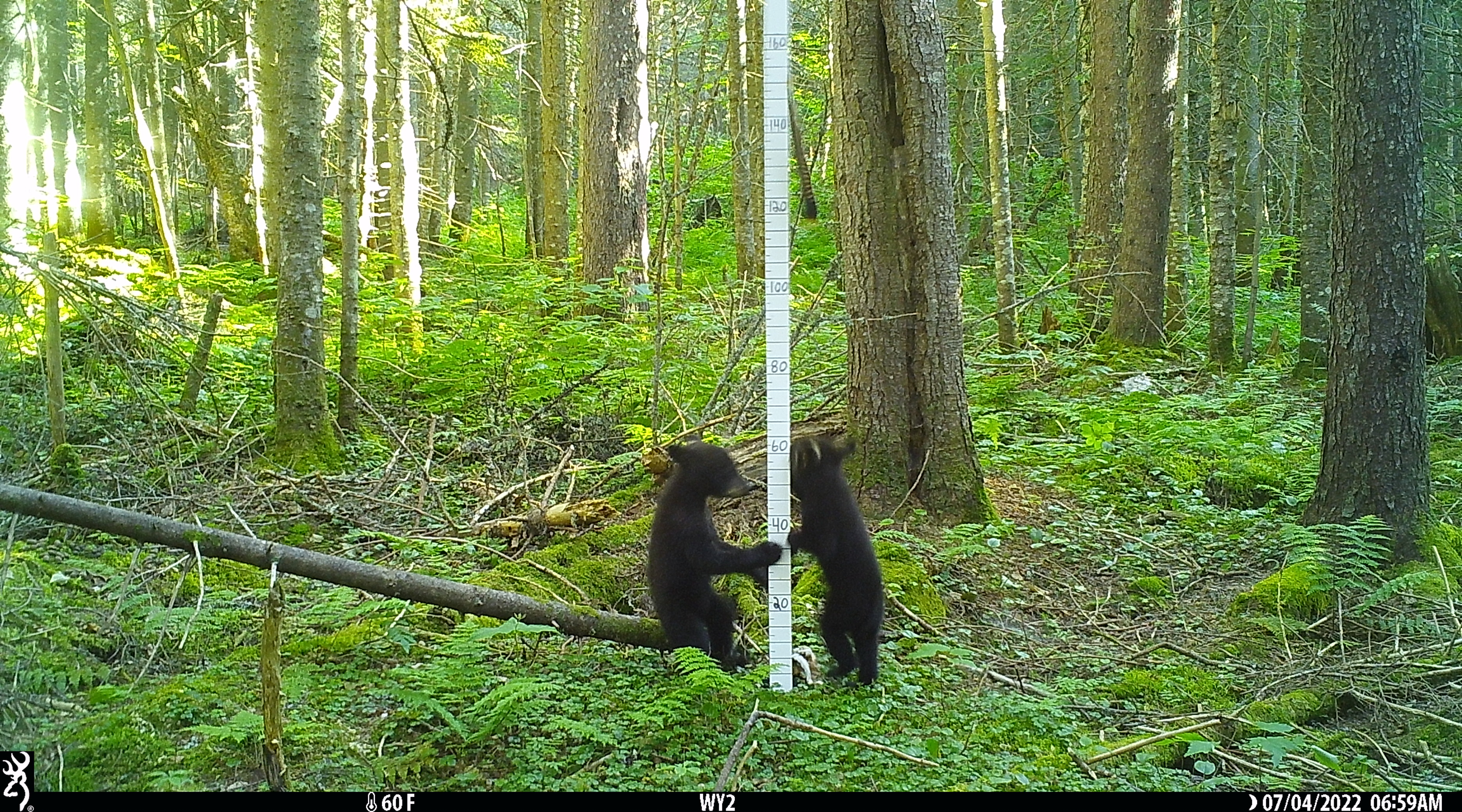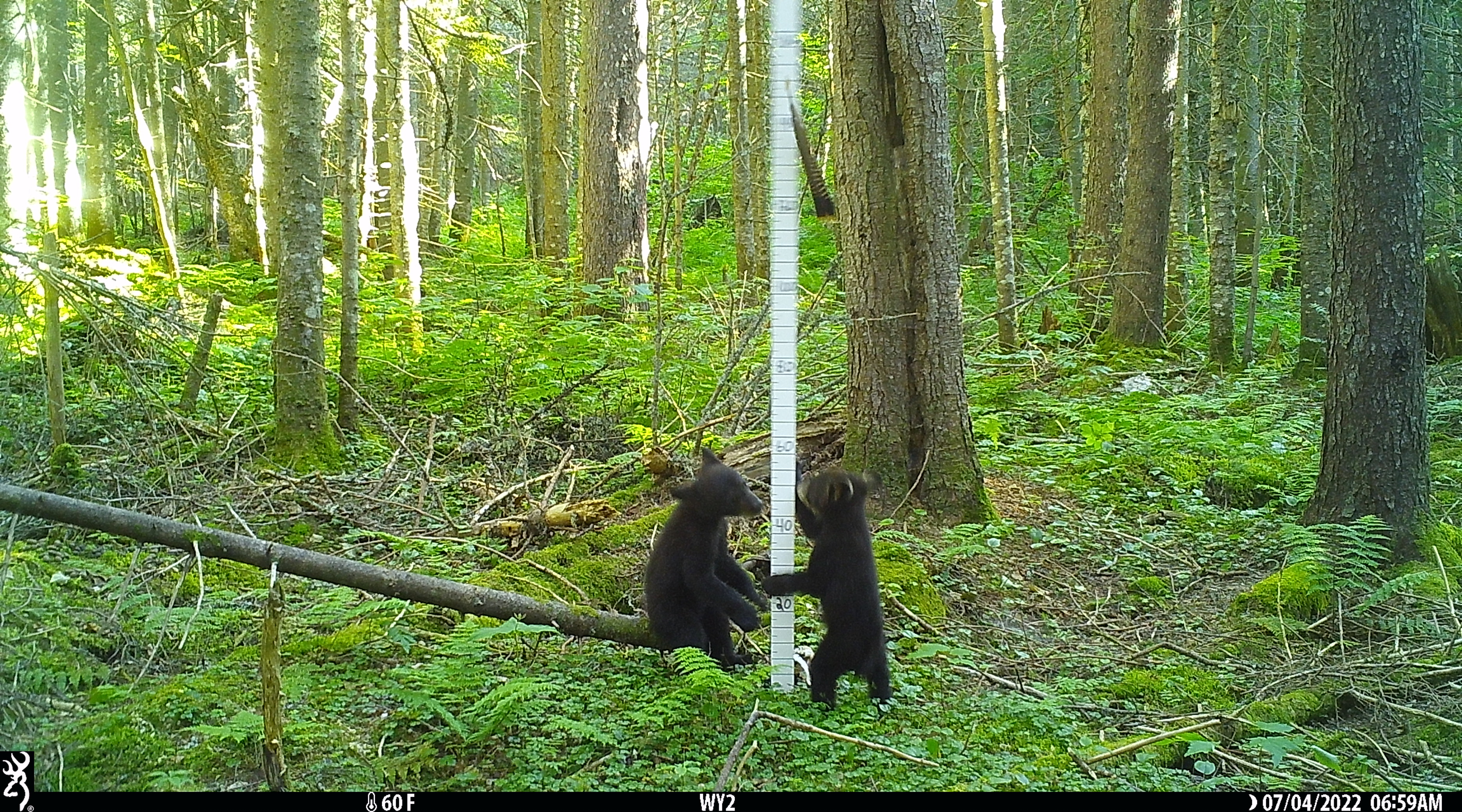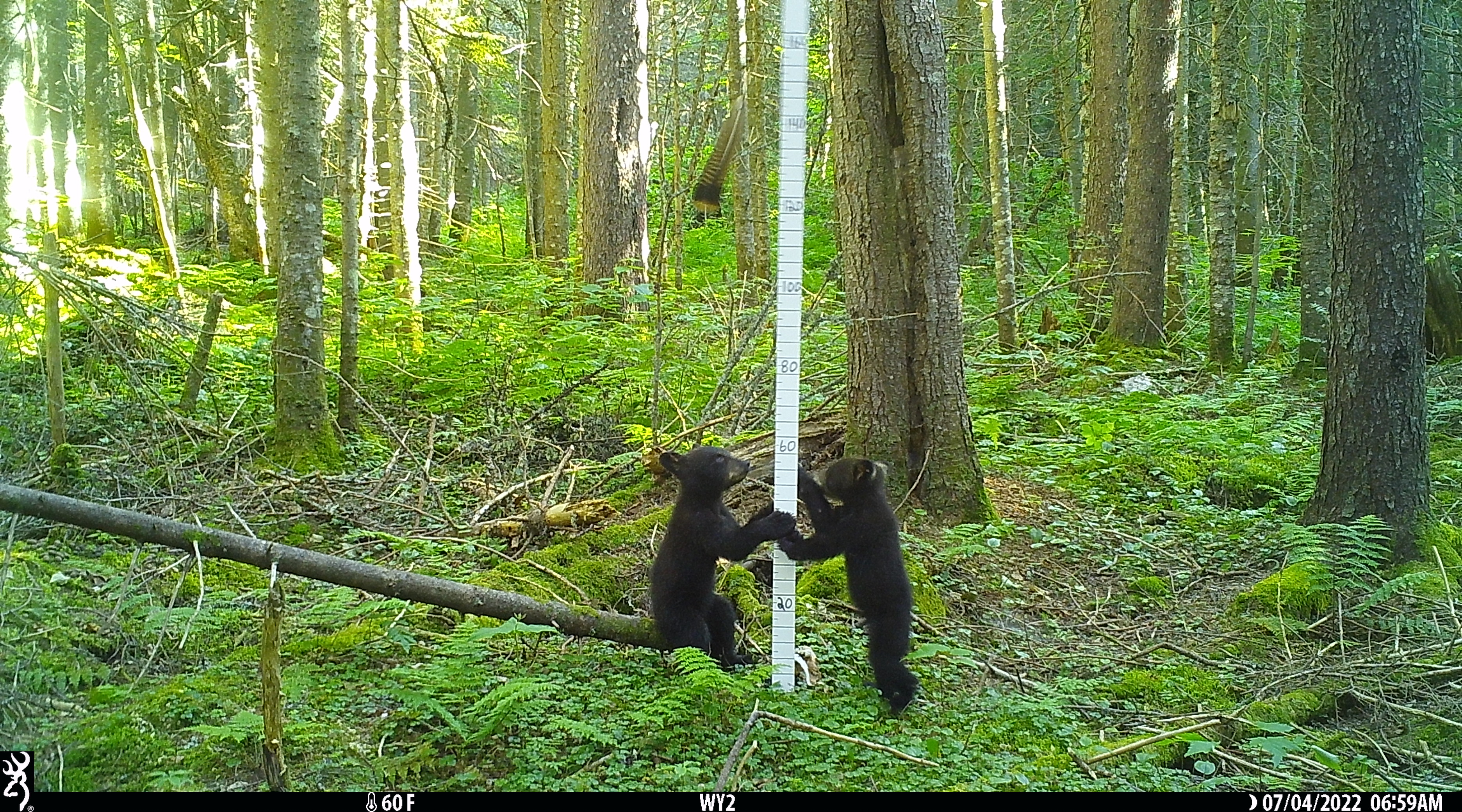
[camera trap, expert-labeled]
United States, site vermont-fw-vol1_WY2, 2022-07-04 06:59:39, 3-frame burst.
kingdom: Animalia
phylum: Chordata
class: Mammalia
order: Carnivora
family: Ursidae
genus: Ursus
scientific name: Ursus americanus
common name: black bear